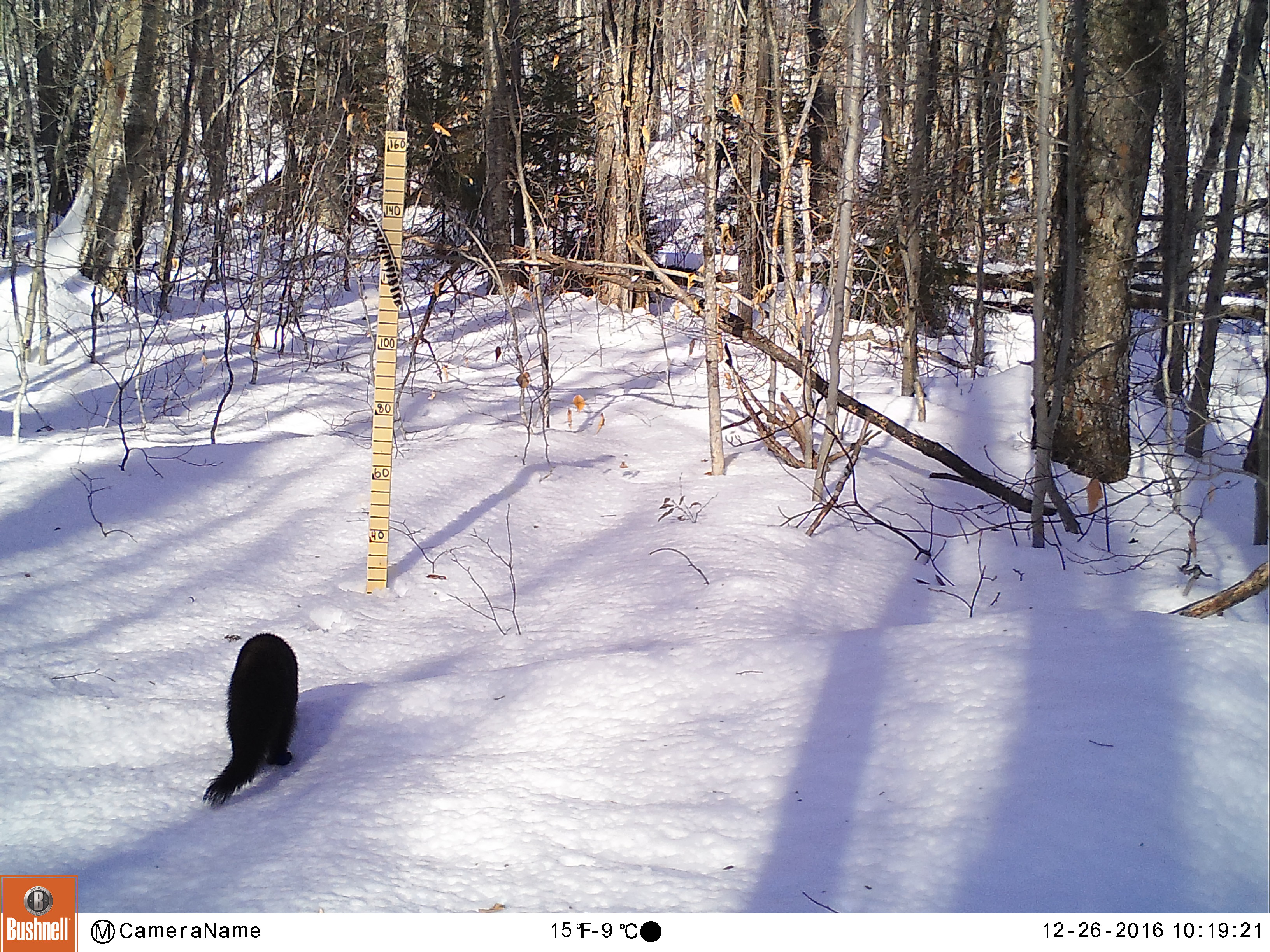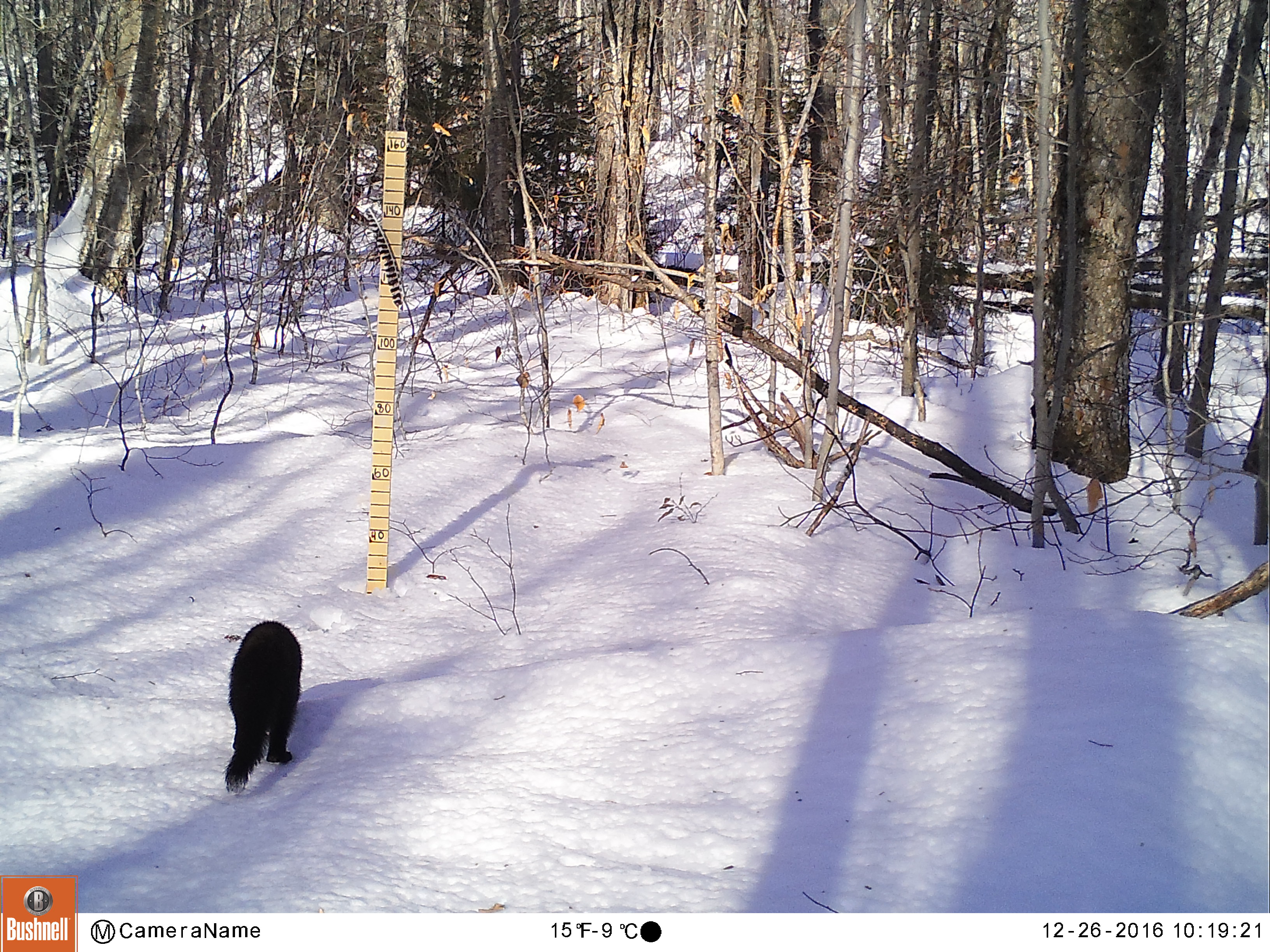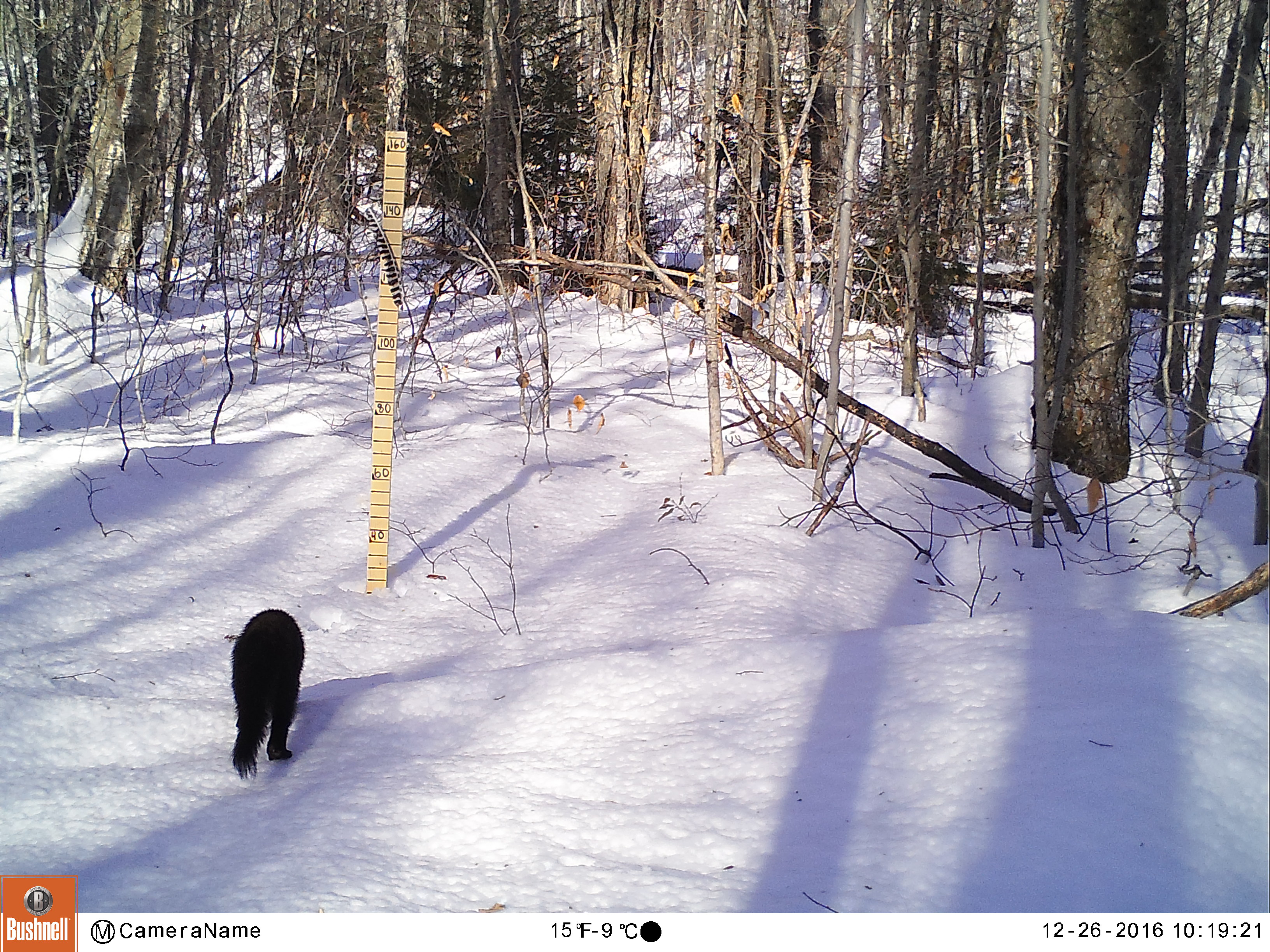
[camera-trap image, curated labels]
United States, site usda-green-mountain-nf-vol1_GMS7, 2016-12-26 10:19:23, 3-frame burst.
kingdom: Animalia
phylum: Chordata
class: Mammalia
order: Carnivora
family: Mustelidae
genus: Pekania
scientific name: Pekania pennanti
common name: fisher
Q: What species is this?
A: Fisher (Pekania pennanti).